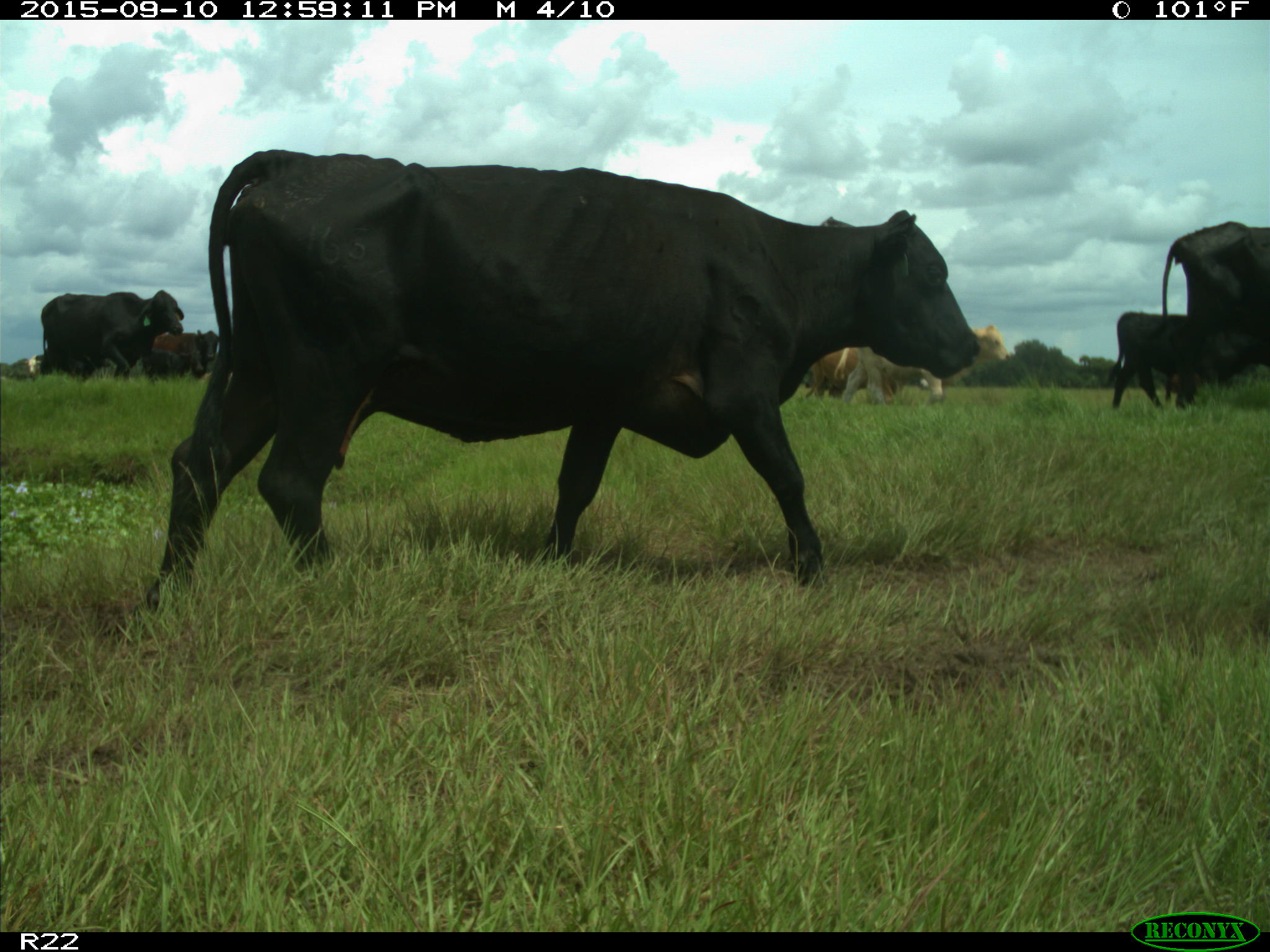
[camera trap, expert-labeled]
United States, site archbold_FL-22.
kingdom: Animalia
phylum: Chordata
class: Mammalia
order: Artiodactyla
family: Bovidae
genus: Bos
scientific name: Bos taurus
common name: domestic cow